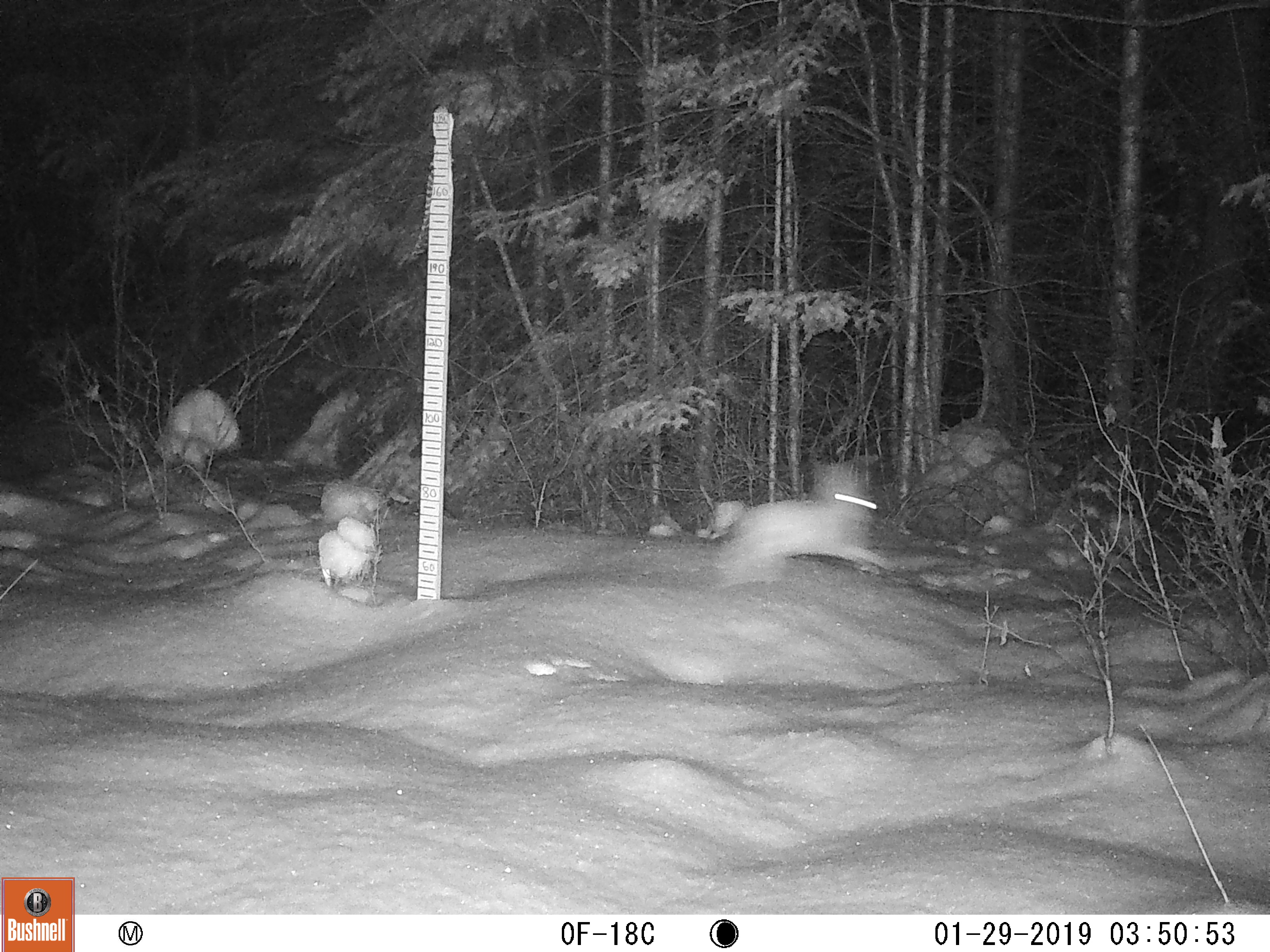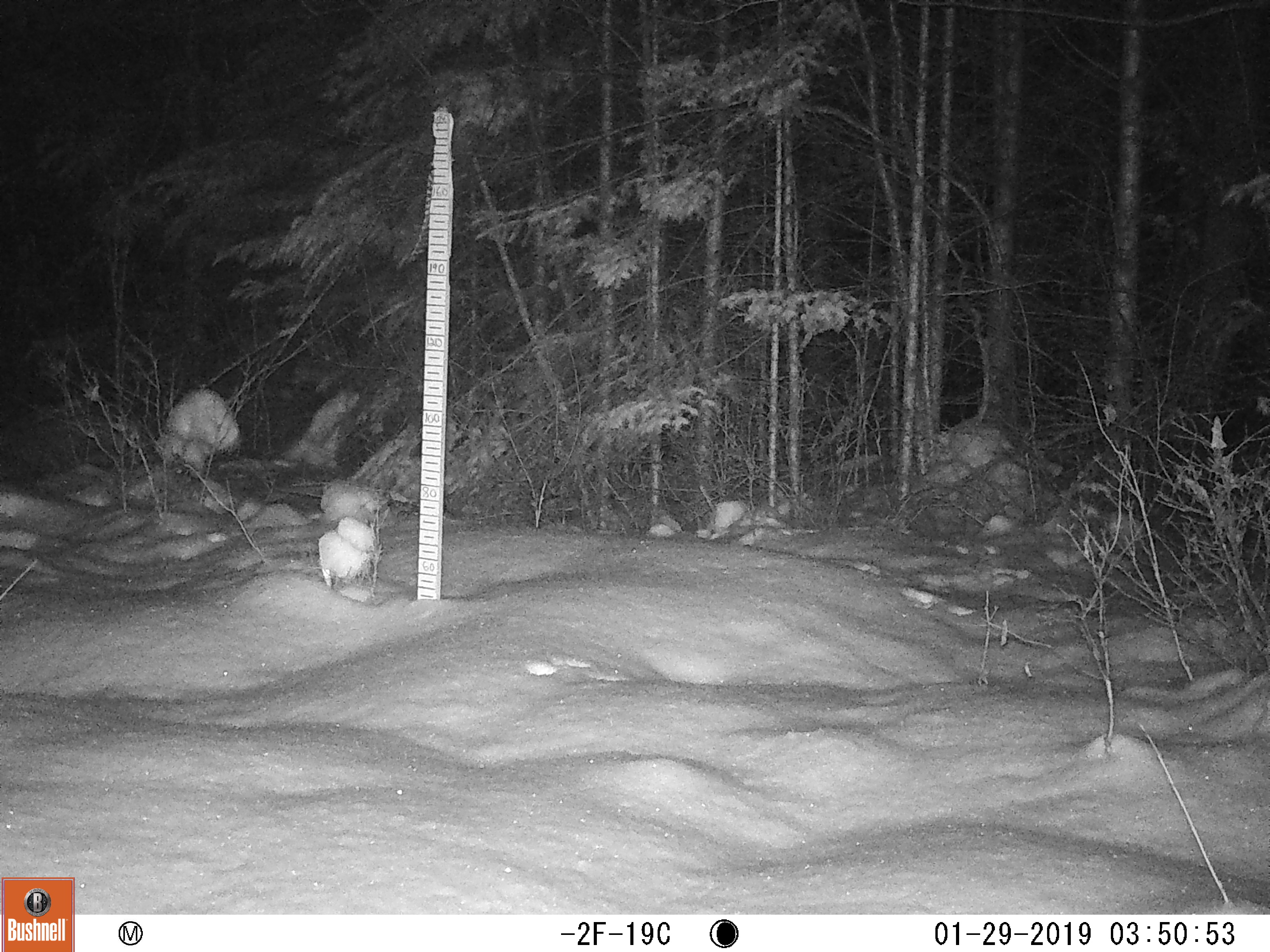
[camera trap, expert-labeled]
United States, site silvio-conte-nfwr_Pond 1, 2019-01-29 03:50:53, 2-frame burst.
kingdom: Animalia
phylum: Chordata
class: Mammalia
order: Lagomorpha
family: Leporidae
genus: Lepus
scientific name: Lepus americanus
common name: snowshoe hare